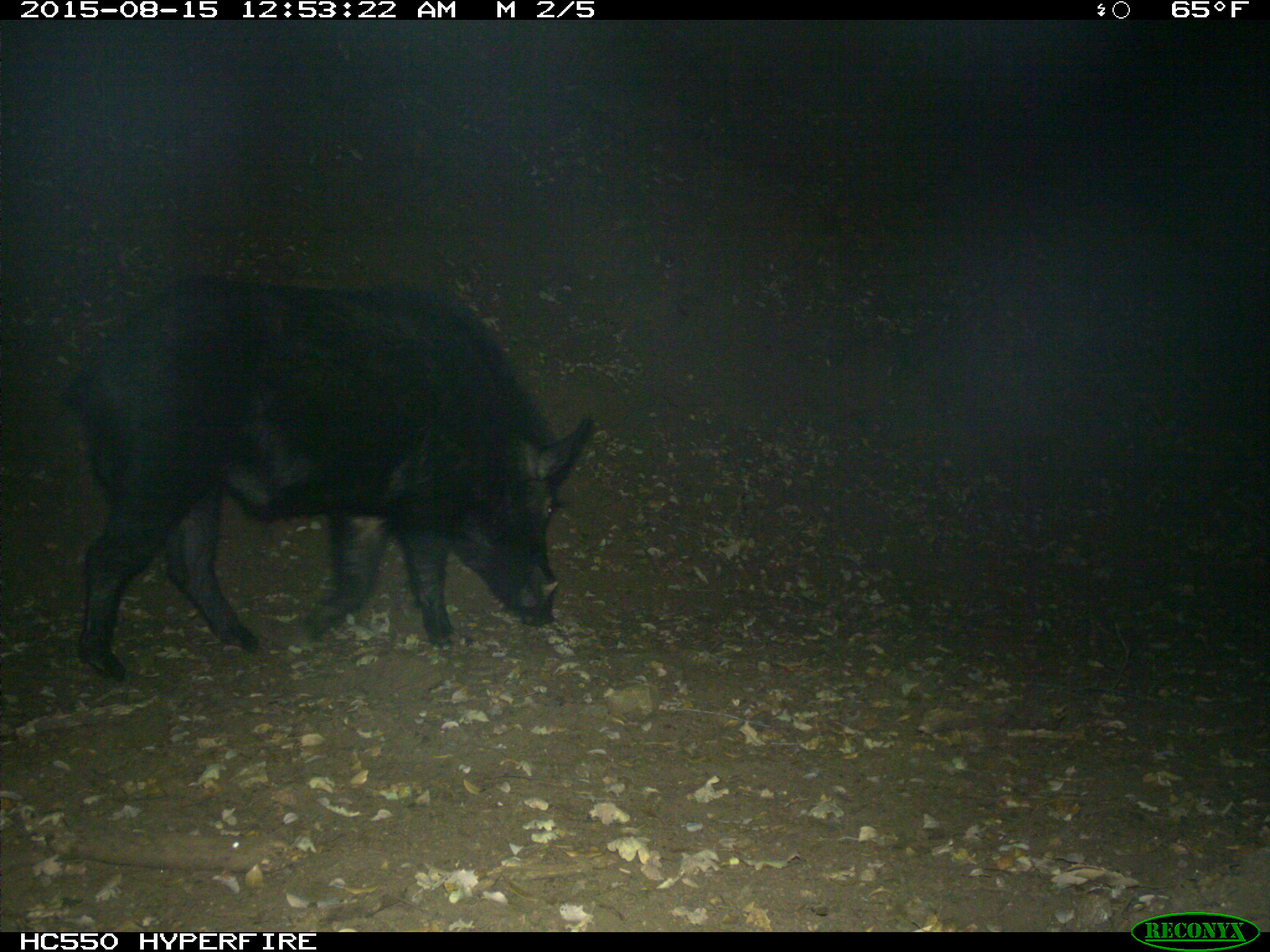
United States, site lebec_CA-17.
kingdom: Animalia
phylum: Chordata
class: Mammalia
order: Artiodactyla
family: Suidae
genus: Sus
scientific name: Sus scrofa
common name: wild boar